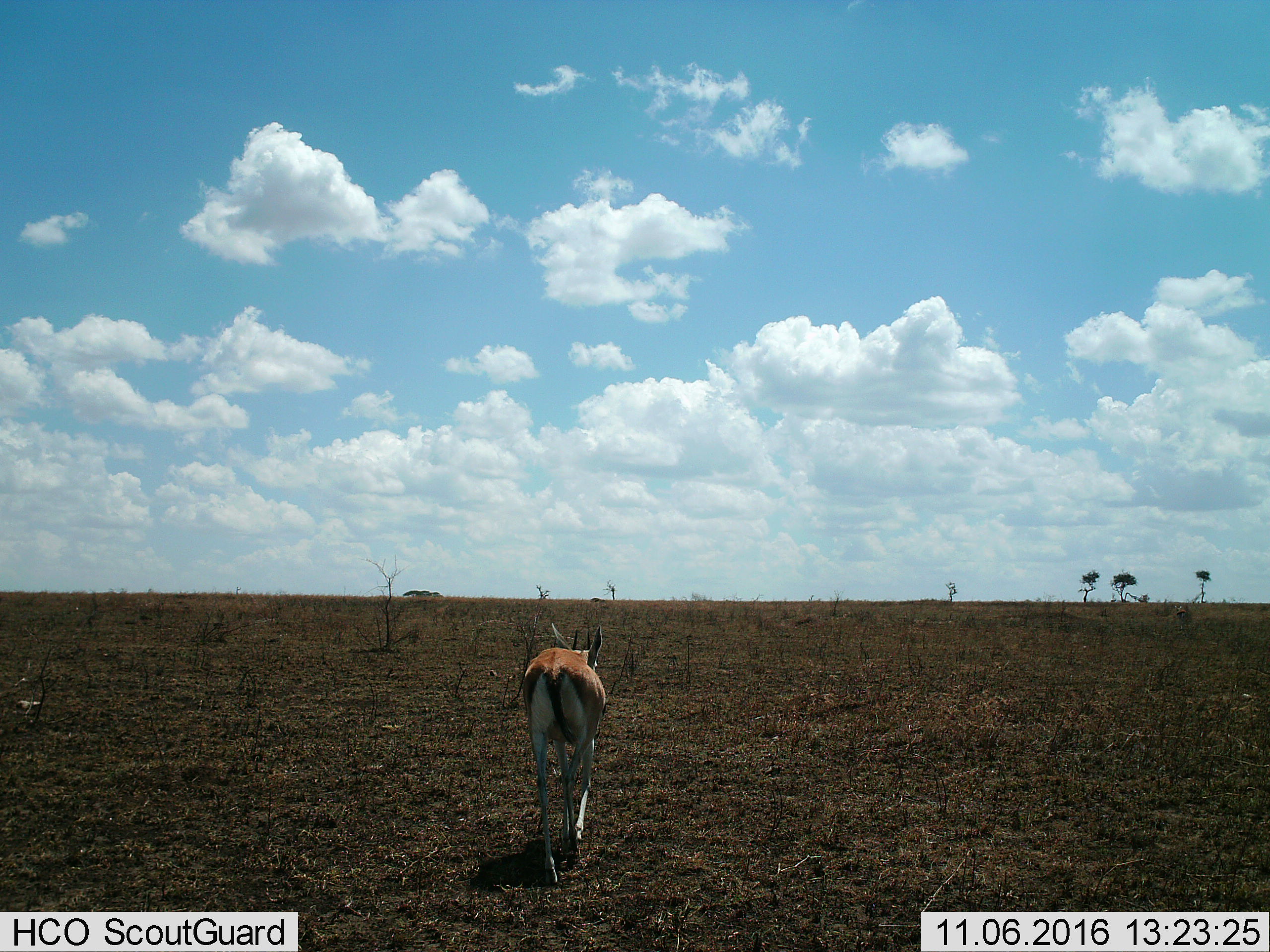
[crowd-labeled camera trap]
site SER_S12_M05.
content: unidentified animal